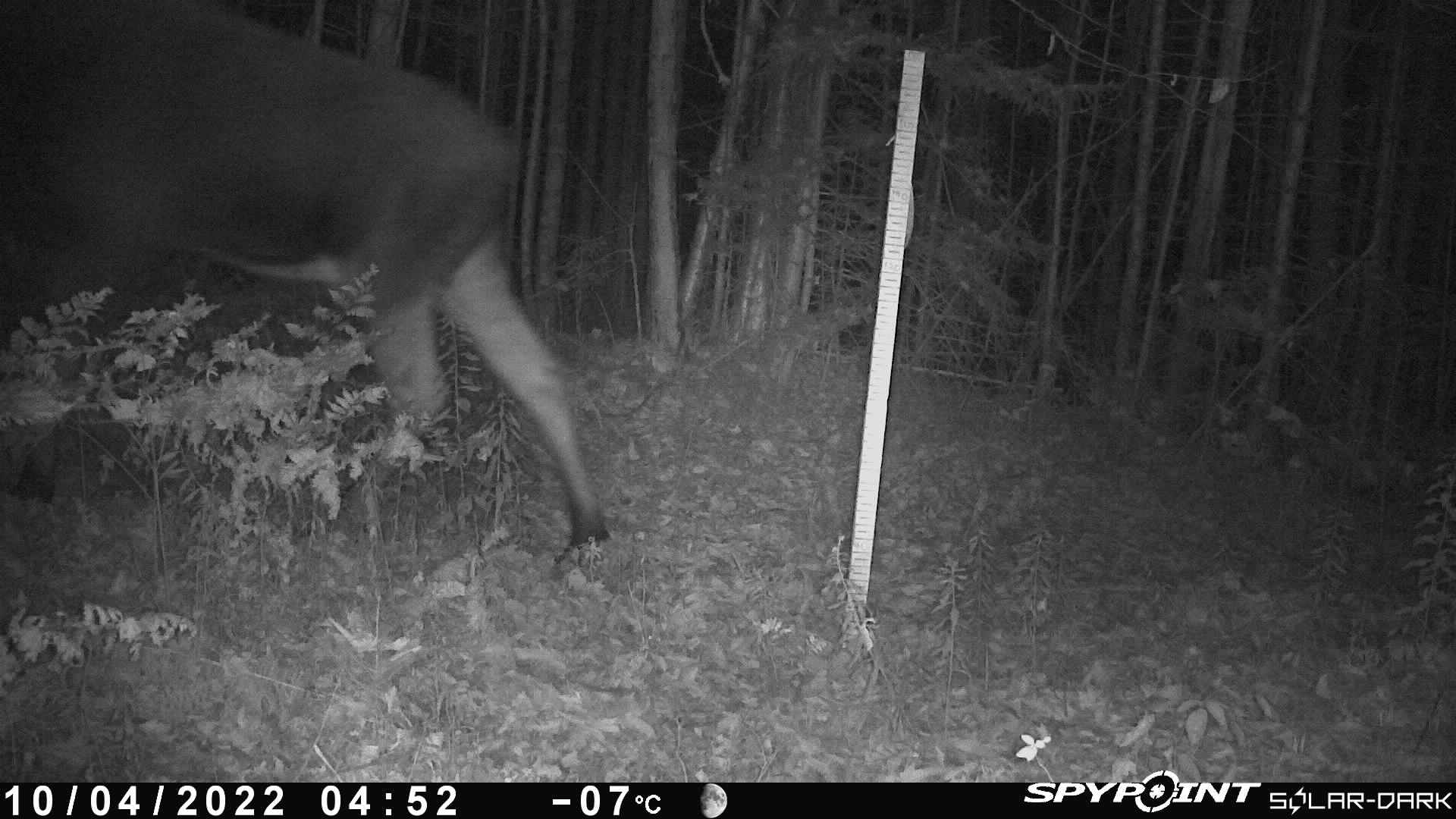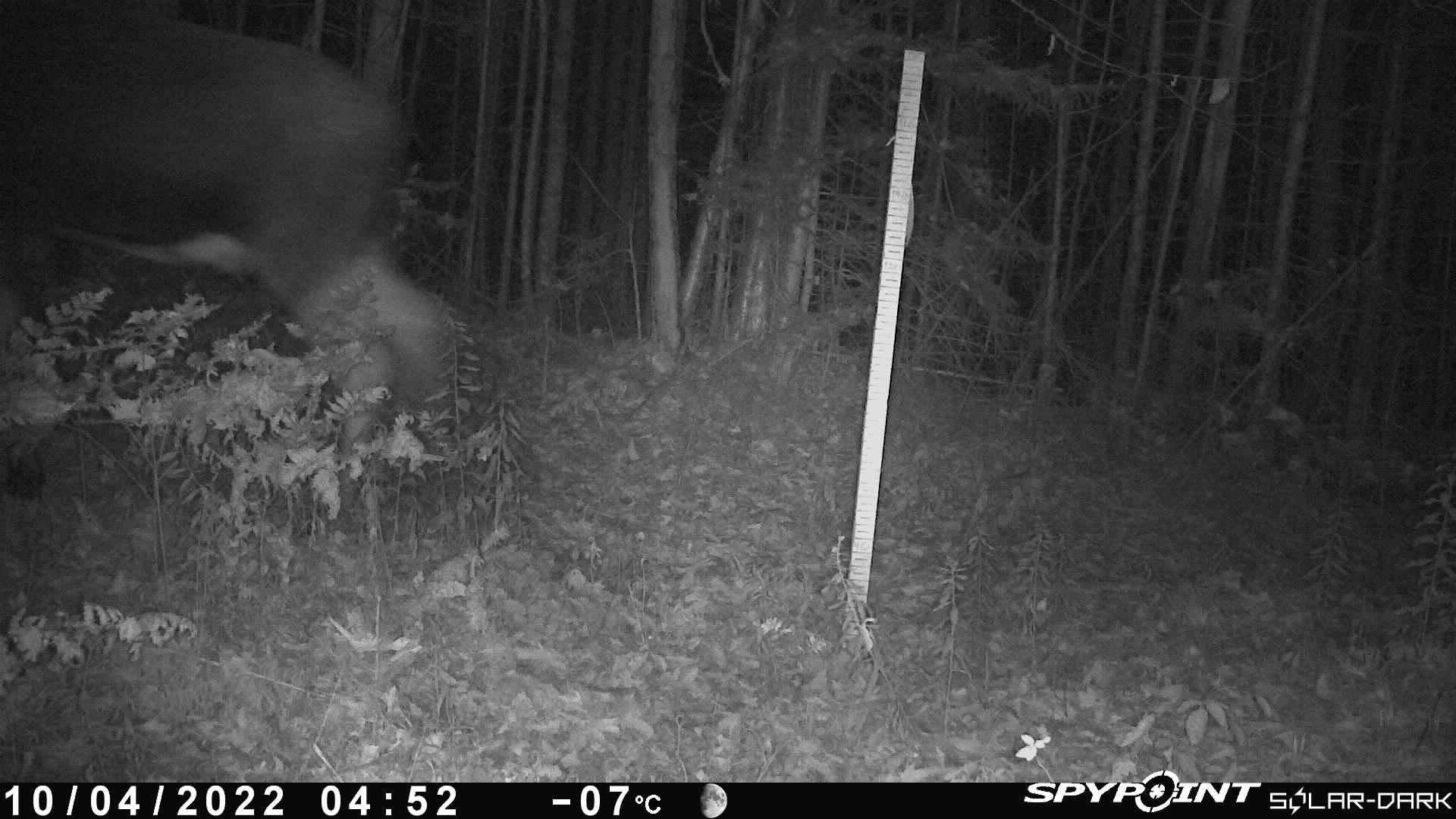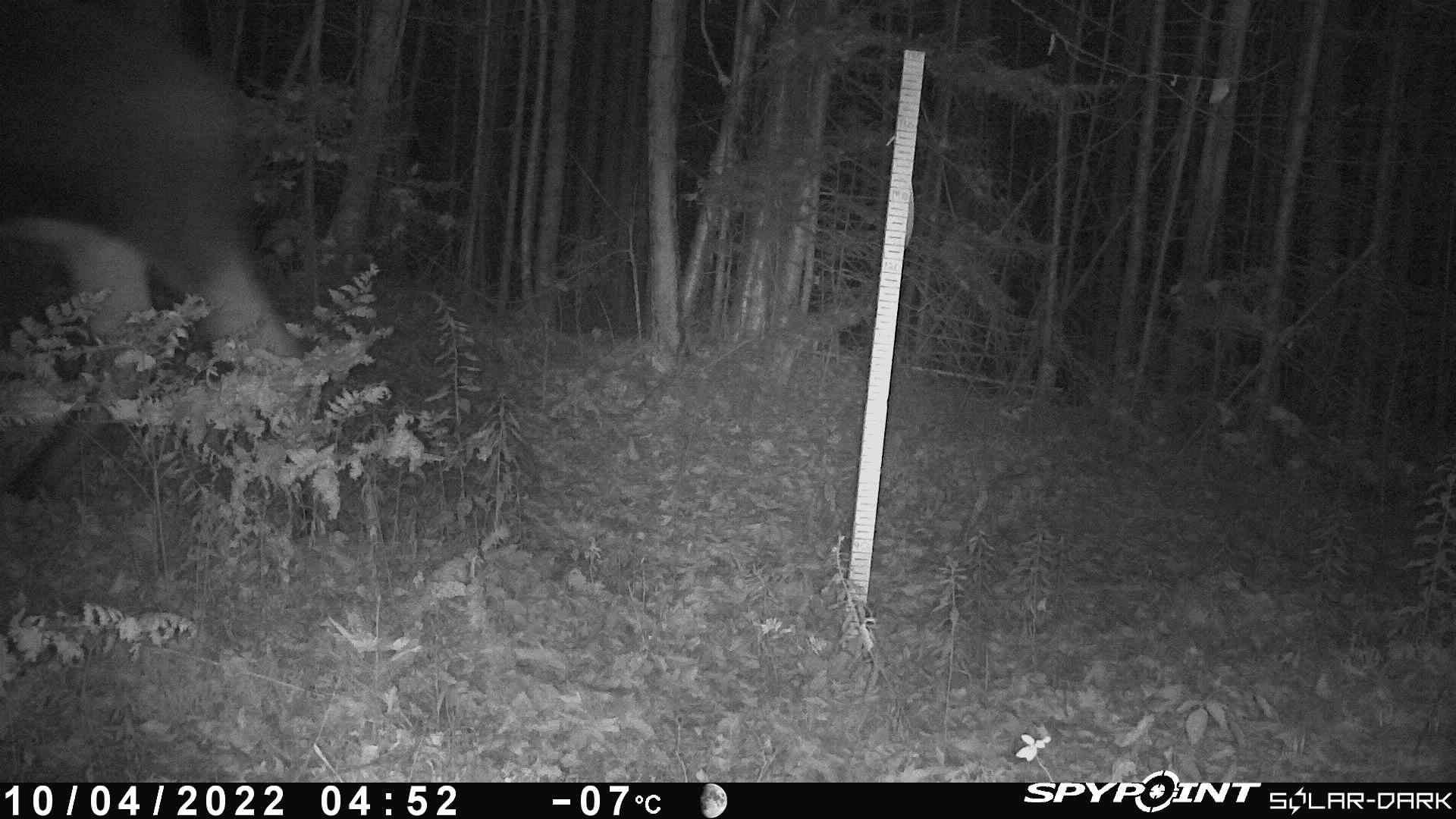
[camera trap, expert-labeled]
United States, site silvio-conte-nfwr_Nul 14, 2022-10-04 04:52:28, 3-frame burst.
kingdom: Animalia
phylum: Chordata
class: Mammalia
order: Artiodactyla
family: Cervidae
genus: Alces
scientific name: Alces alces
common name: moose